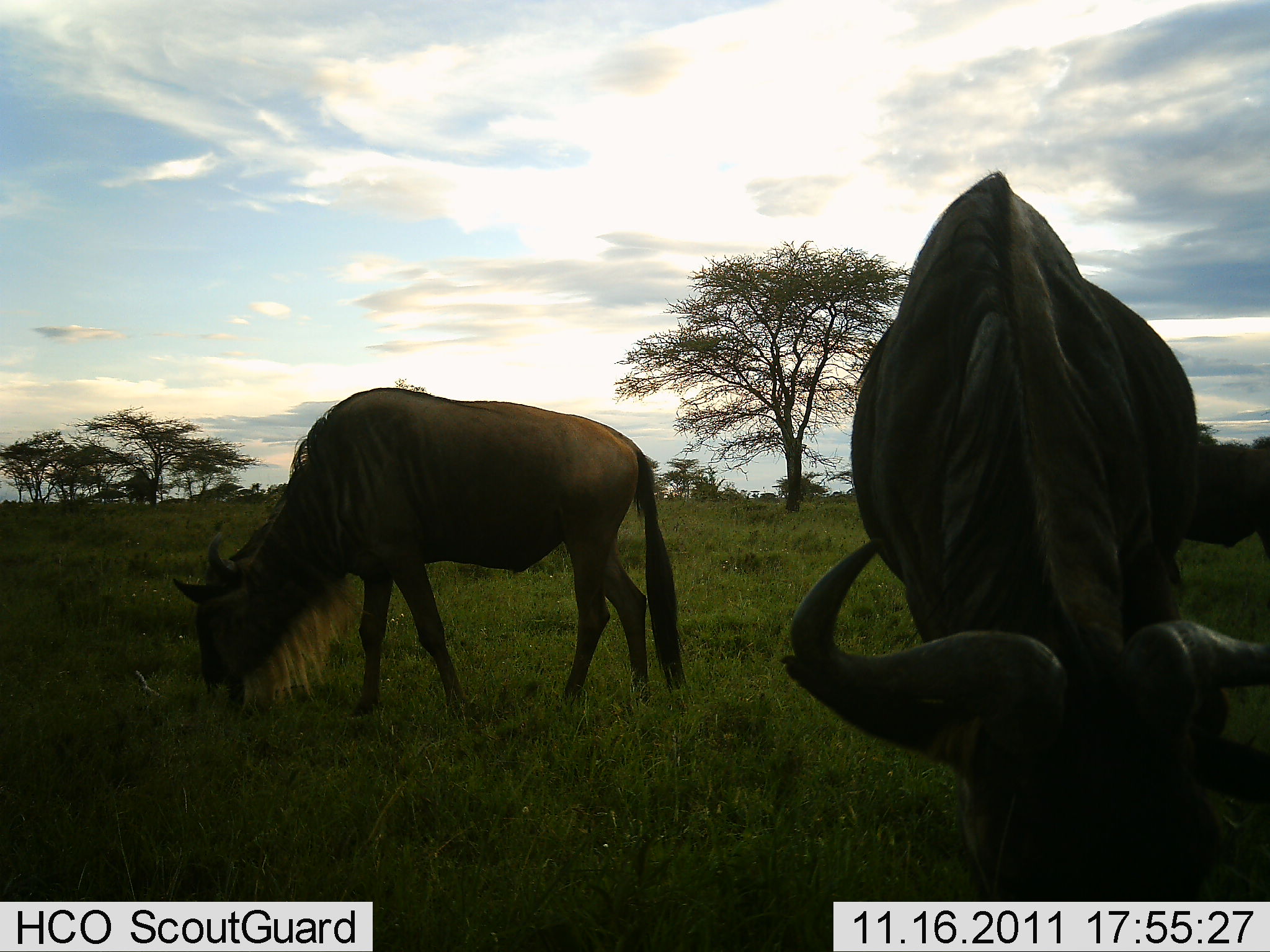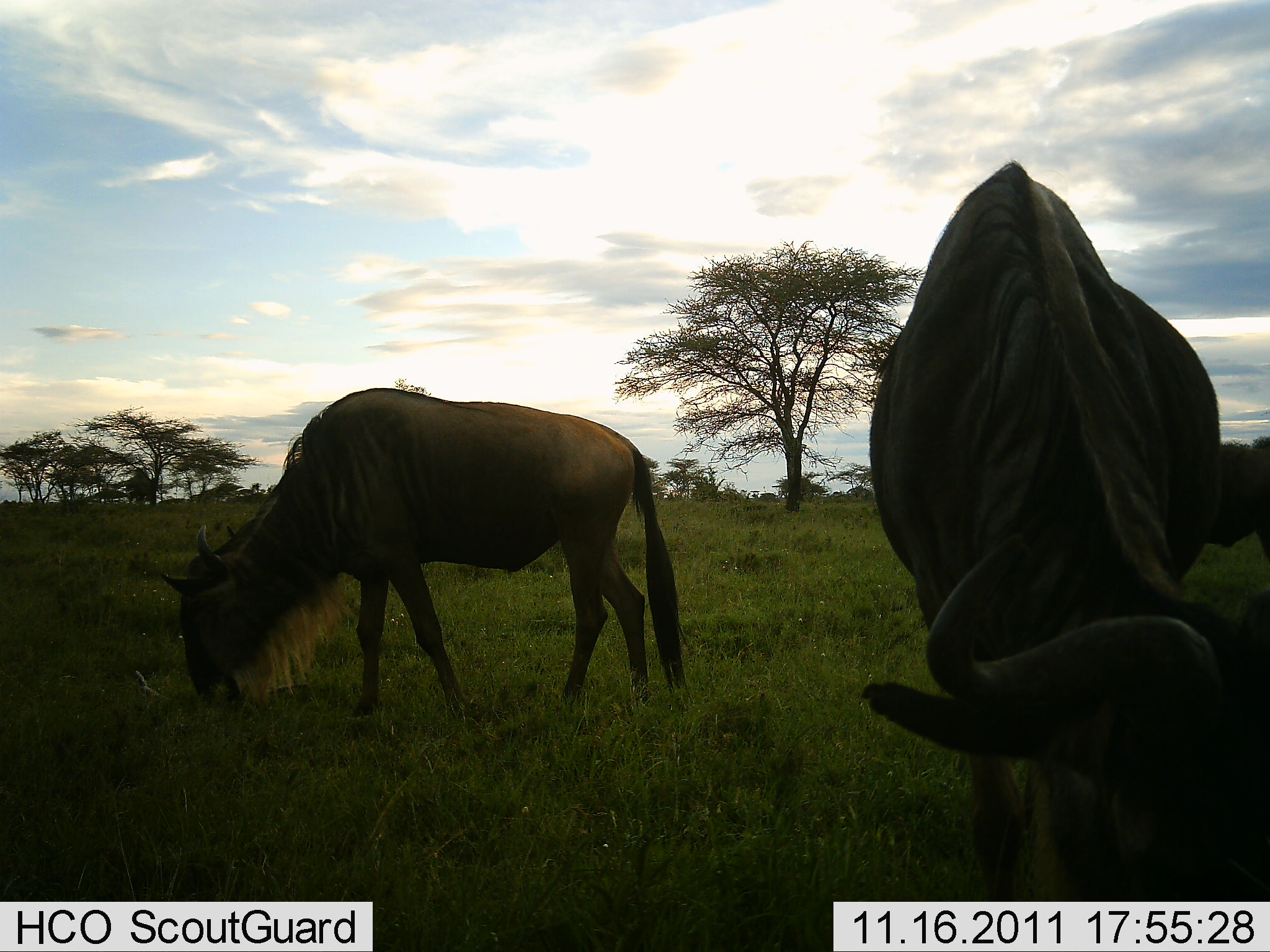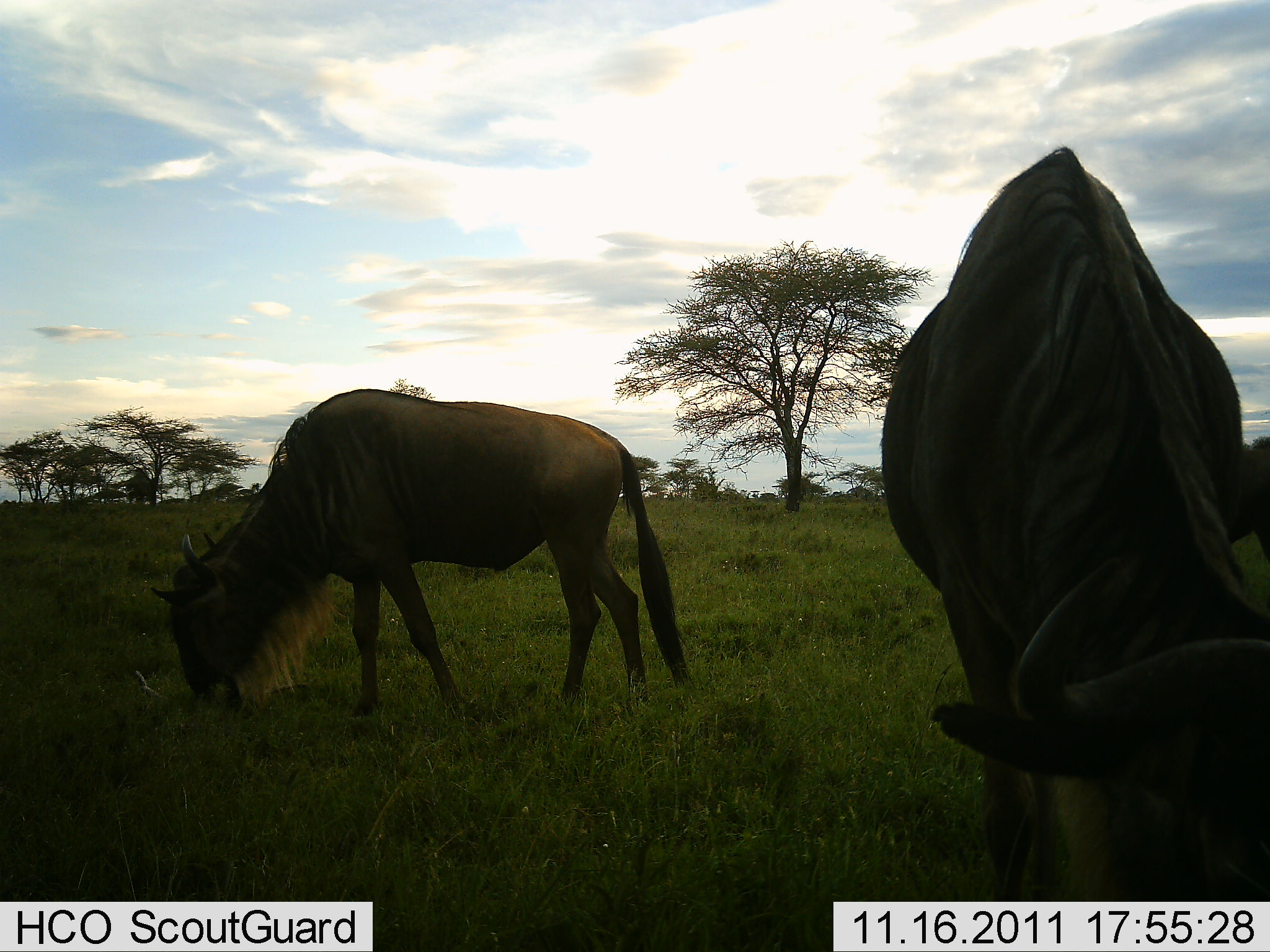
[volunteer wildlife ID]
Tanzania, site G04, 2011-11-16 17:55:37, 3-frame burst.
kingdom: Animalia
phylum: Chordata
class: Mammalia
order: Artiodactyla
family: Bovidae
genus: Connochaetes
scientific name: Connochaetes taurinus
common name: blue wildebeest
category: wildebeest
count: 2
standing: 50%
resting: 0%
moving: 0%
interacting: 0%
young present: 0%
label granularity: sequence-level